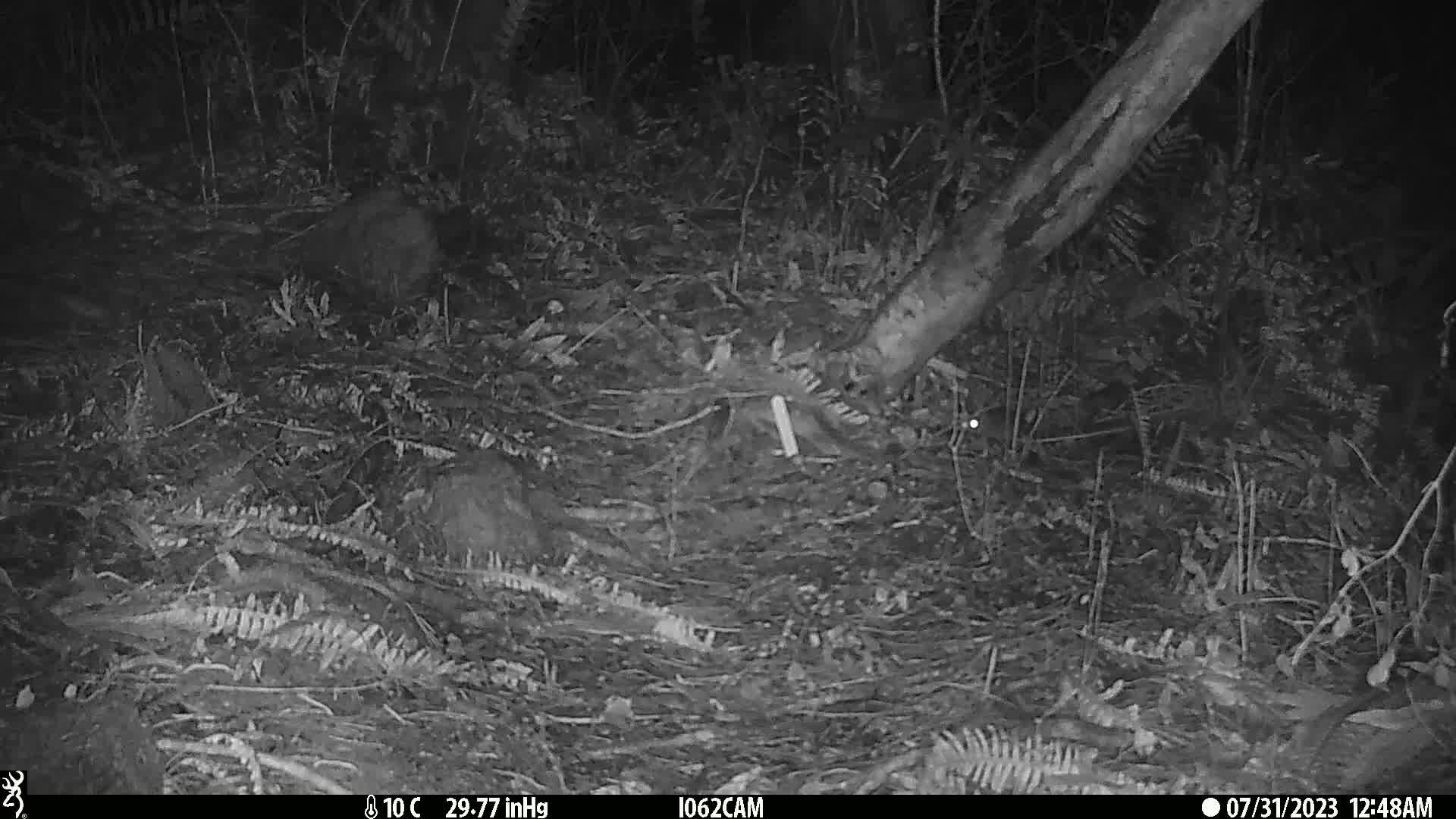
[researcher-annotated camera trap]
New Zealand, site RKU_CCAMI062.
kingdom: Animalia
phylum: Chordata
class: Mammalia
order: Rodentia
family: Muridae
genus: Rattus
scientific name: Rattus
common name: rat